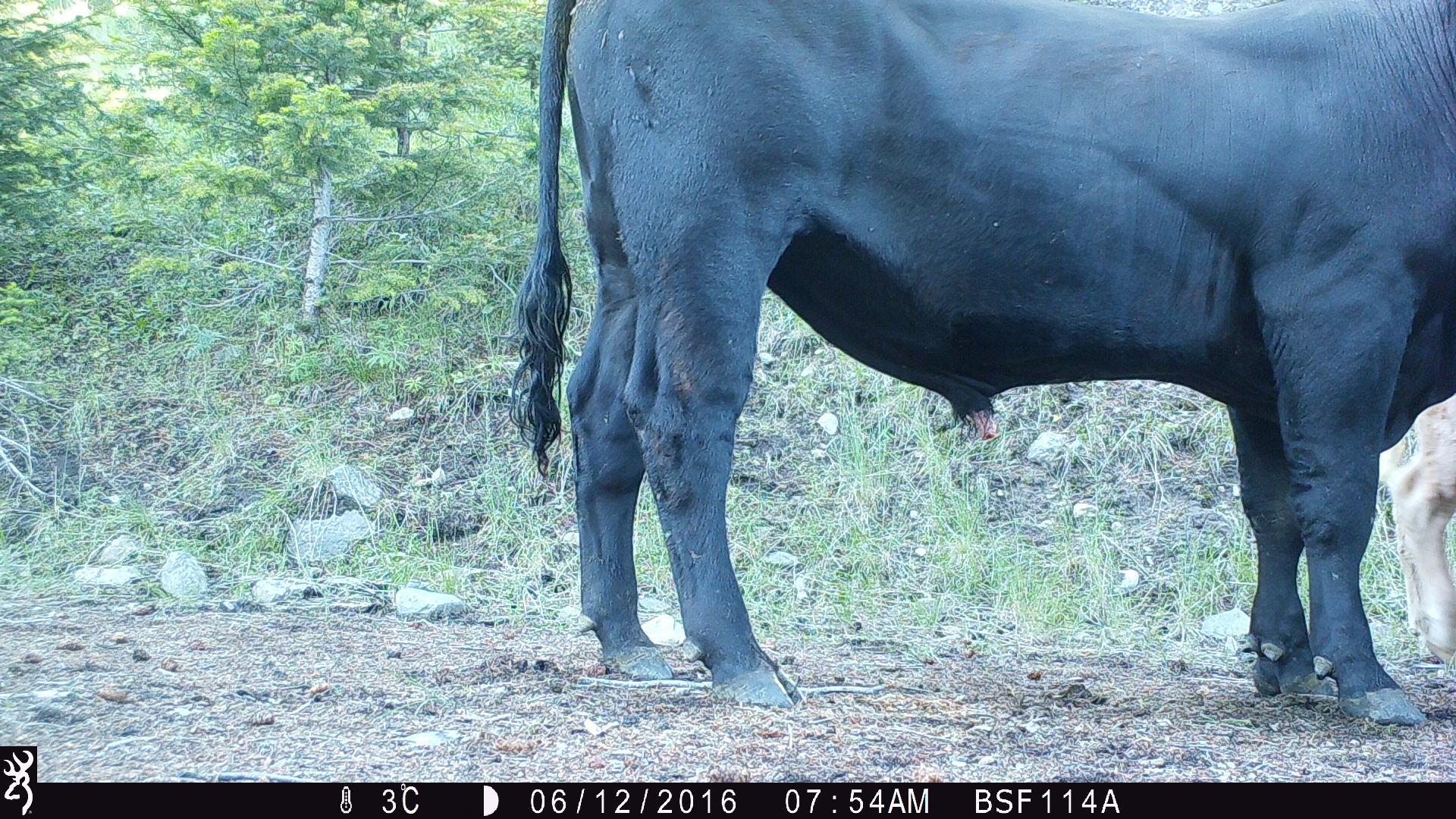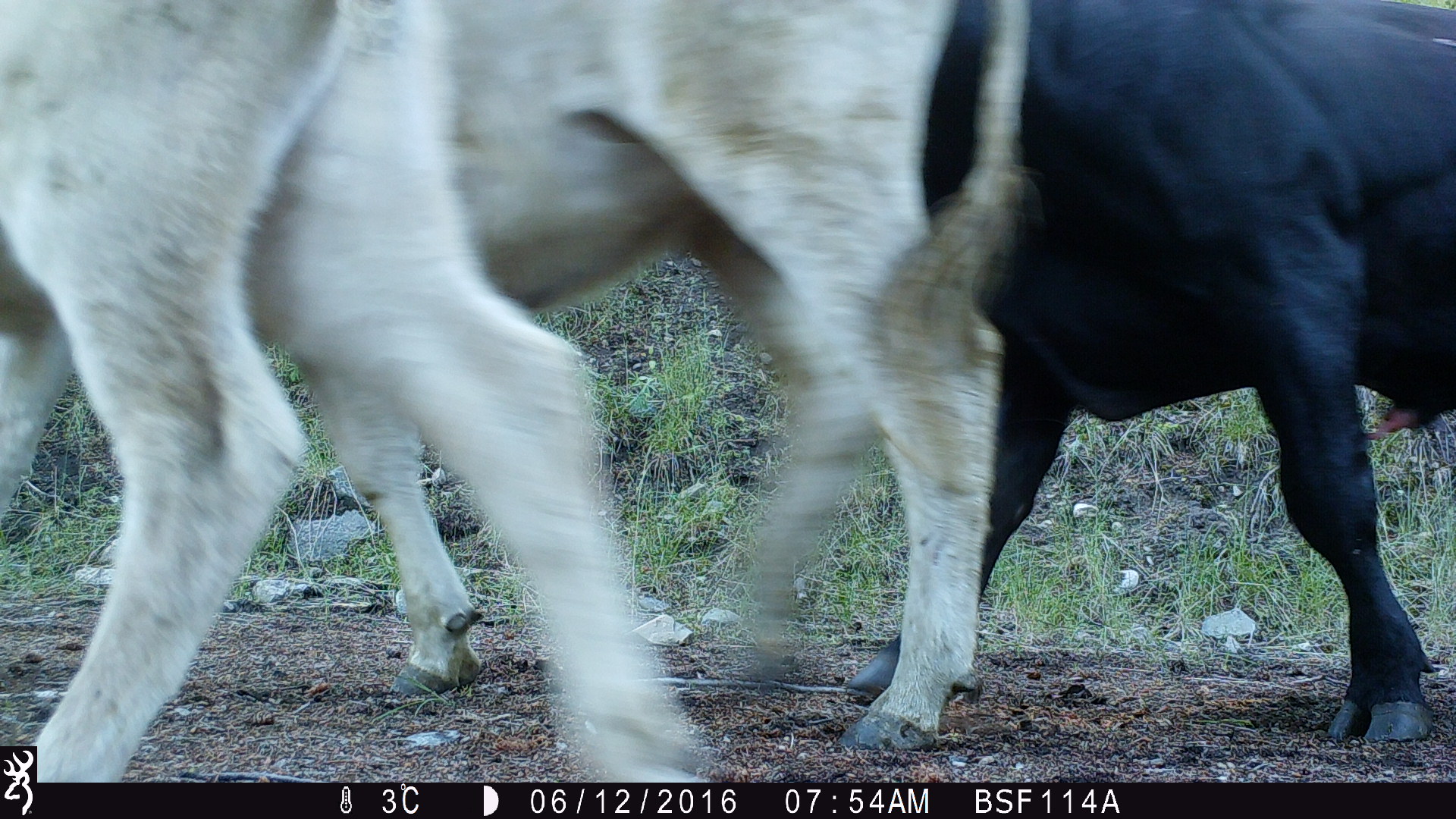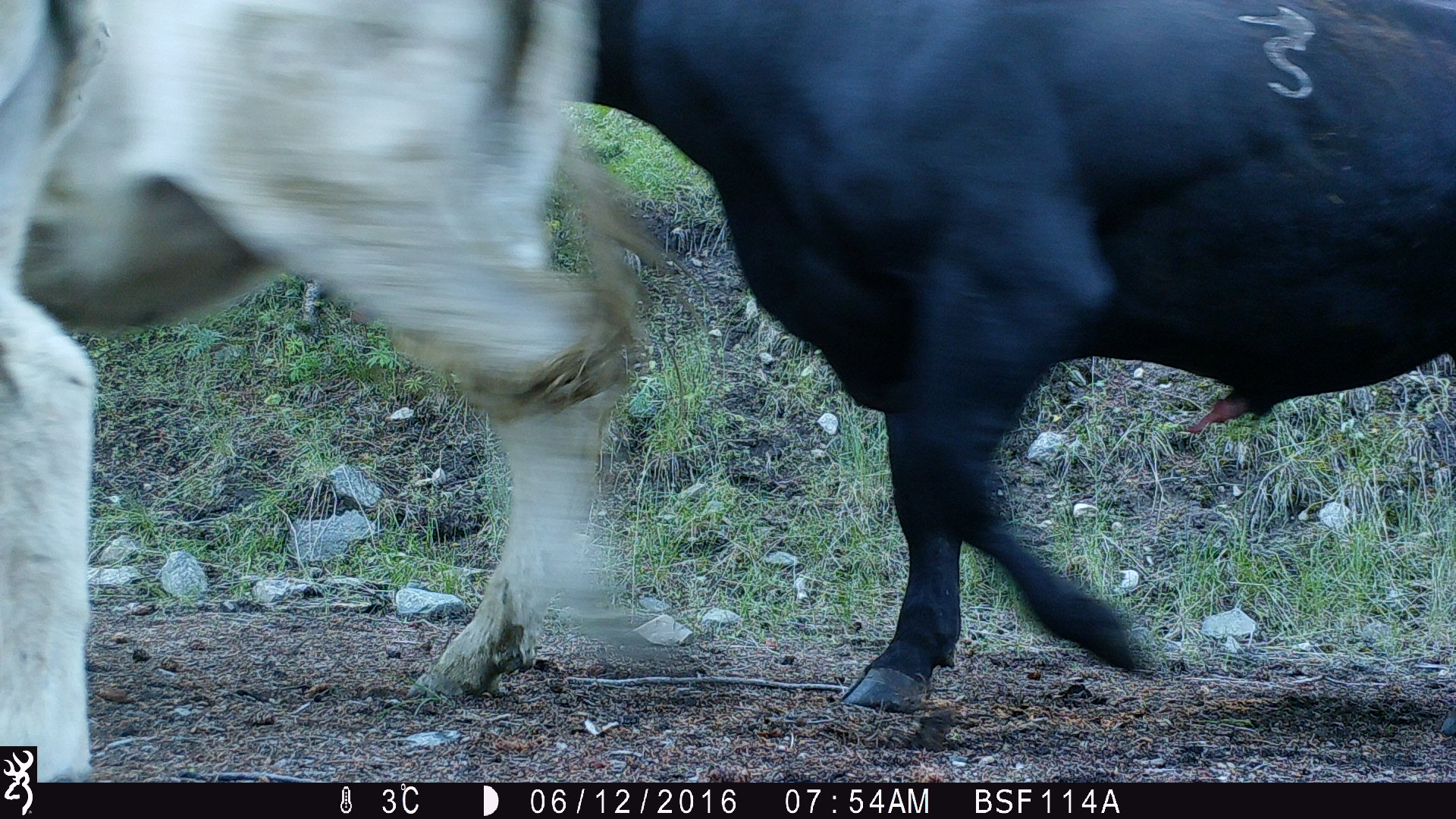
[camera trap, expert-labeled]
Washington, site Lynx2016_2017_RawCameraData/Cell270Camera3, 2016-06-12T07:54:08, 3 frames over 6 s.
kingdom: Animalia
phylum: Chordata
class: Mammalia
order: Artiodactyla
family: Bovidae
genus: Bos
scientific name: Bos taurus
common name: domestic cattle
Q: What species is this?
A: Domestic cattle (Bos taurus).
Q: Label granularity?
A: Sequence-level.